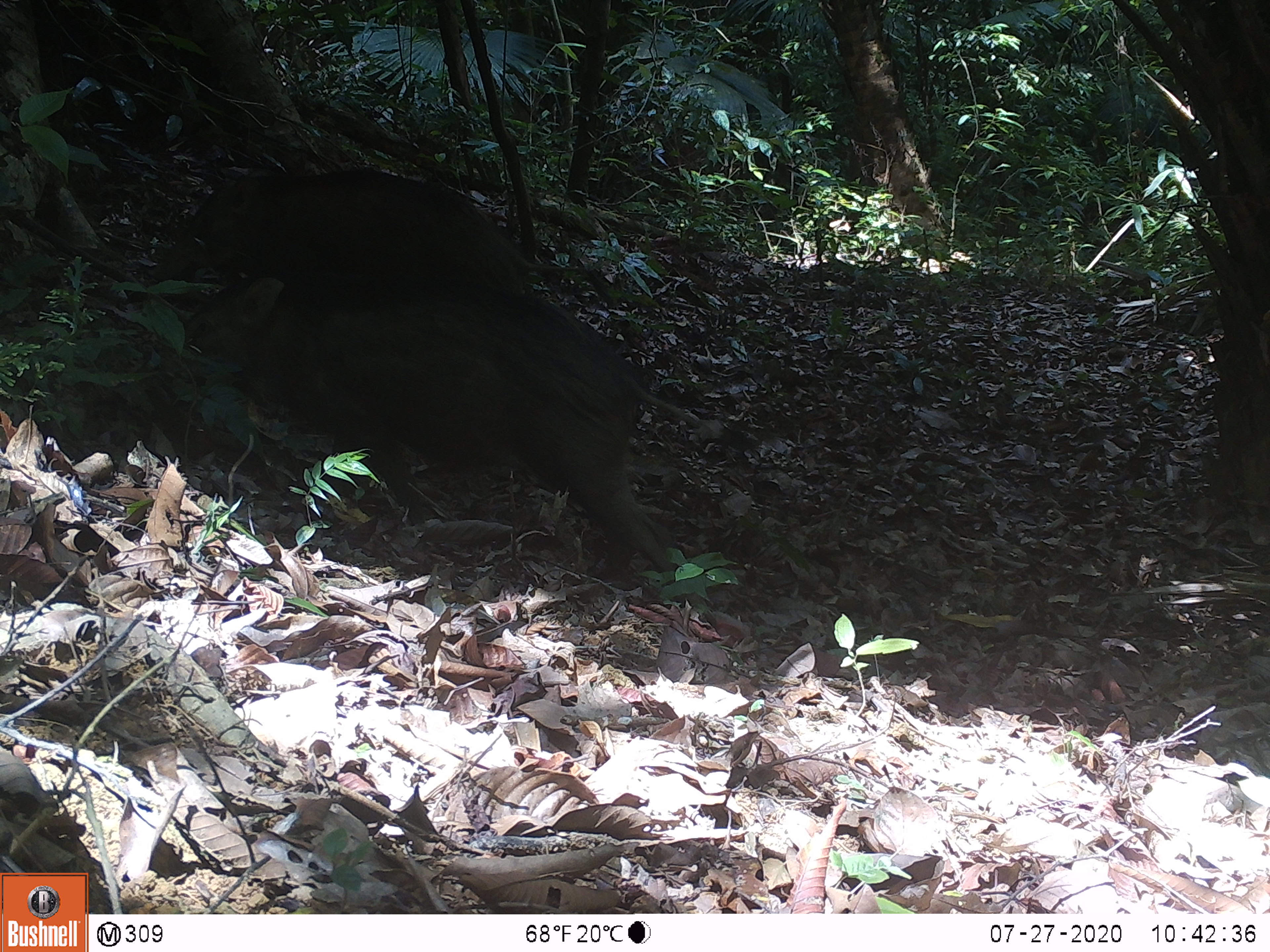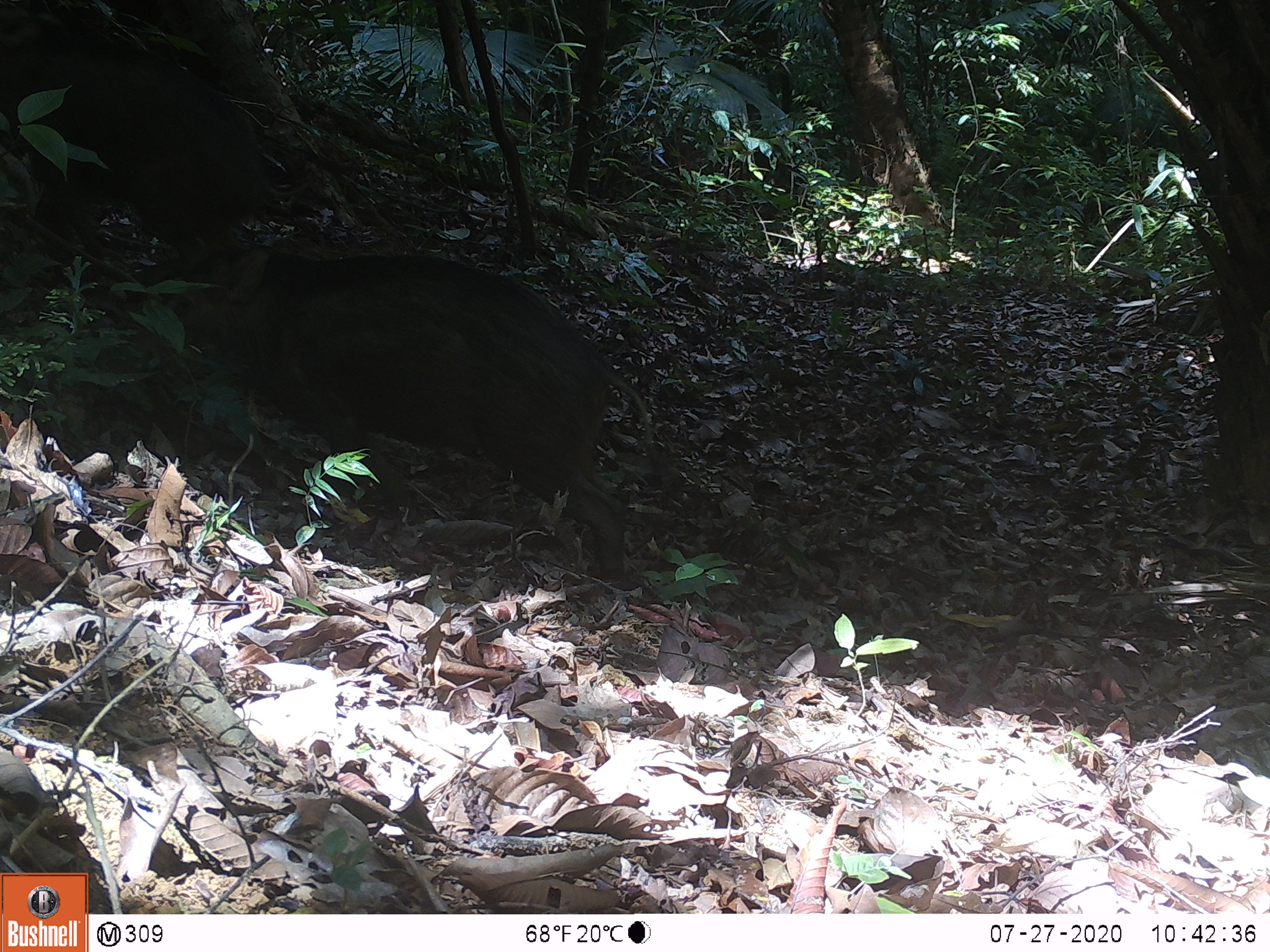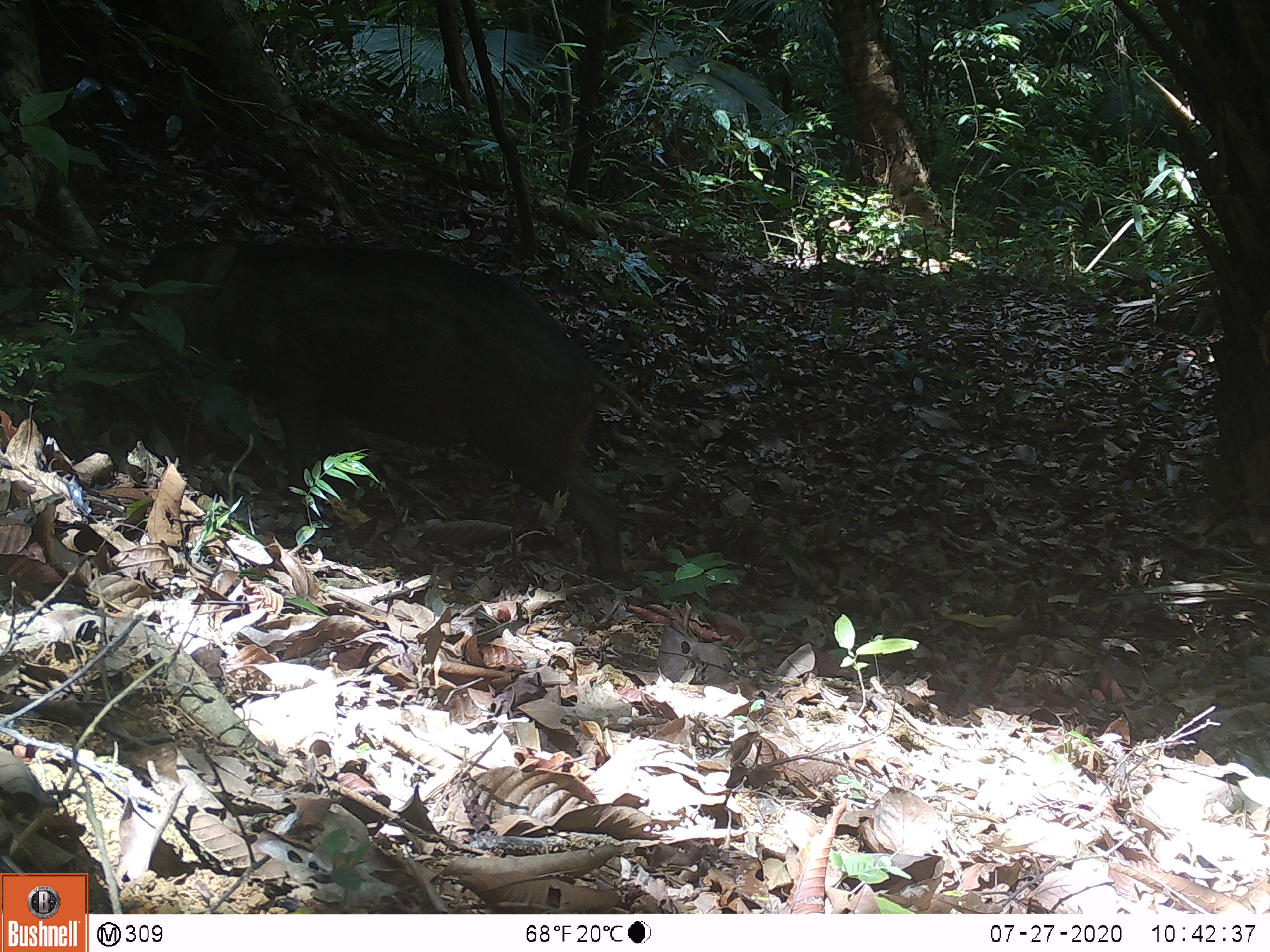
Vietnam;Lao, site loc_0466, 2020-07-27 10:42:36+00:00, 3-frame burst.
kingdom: Animalia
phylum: Chordata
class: Mammalia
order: Artiodactyla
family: Suidae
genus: Sus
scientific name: Sus scrofa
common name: eurasian wild pig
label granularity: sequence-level